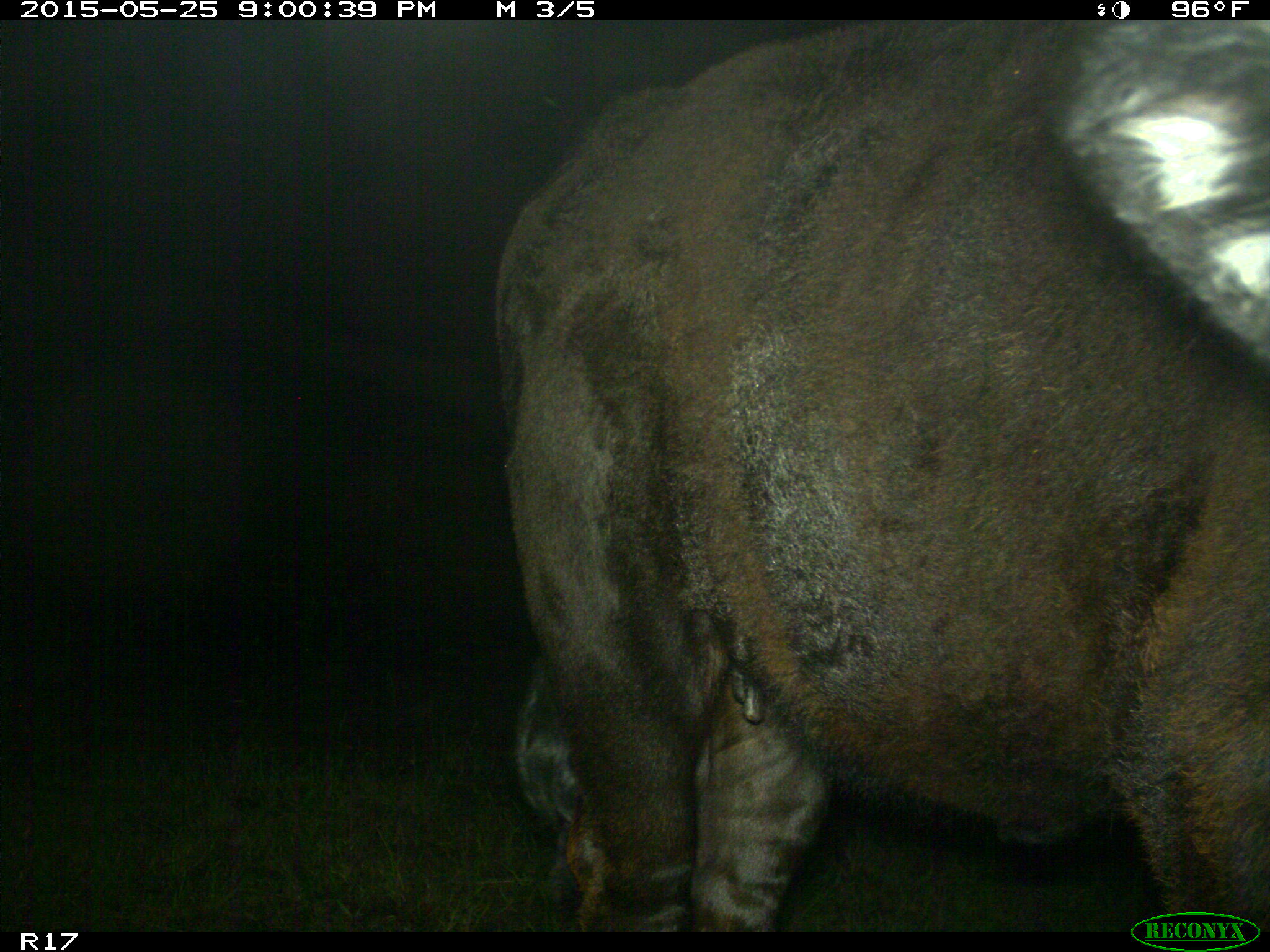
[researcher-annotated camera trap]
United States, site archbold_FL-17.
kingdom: Animalia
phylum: Chordata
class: Mammalia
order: Artiodactyla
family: Bovidae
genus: Bos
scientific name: Bos taurus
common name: domestic cow